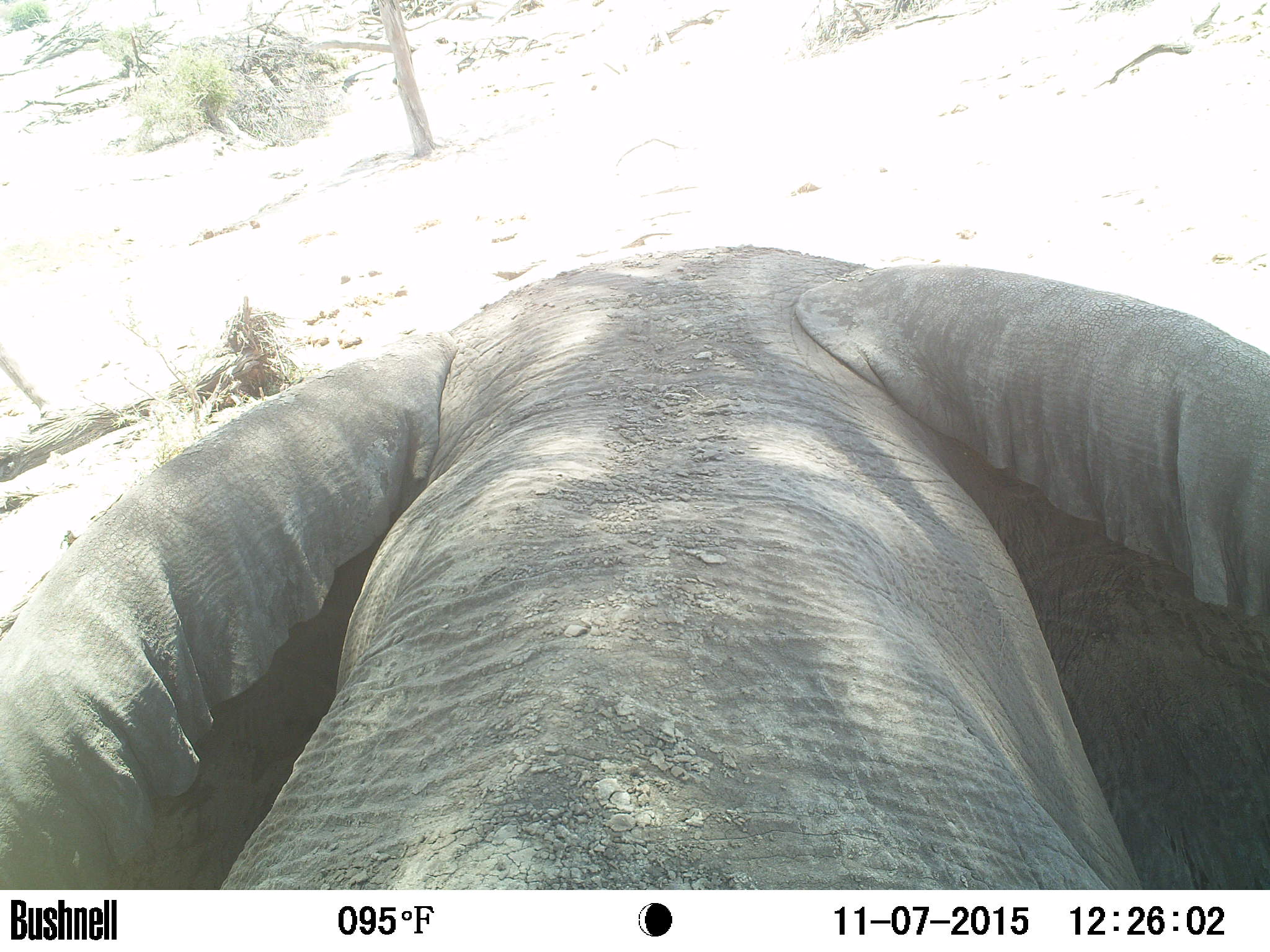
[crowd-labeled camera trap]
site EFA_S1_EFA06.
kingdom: Animalia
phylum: Chordata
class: Mammalia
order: Proboscidea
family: Elephantidae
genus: Loxodonta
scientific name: Loxodonta africana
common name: african bush elephant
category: elephant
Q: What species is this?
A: Elephant (african bush elephant) (Loxodonta africana).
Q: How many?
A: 1.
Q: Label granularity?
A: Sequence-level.